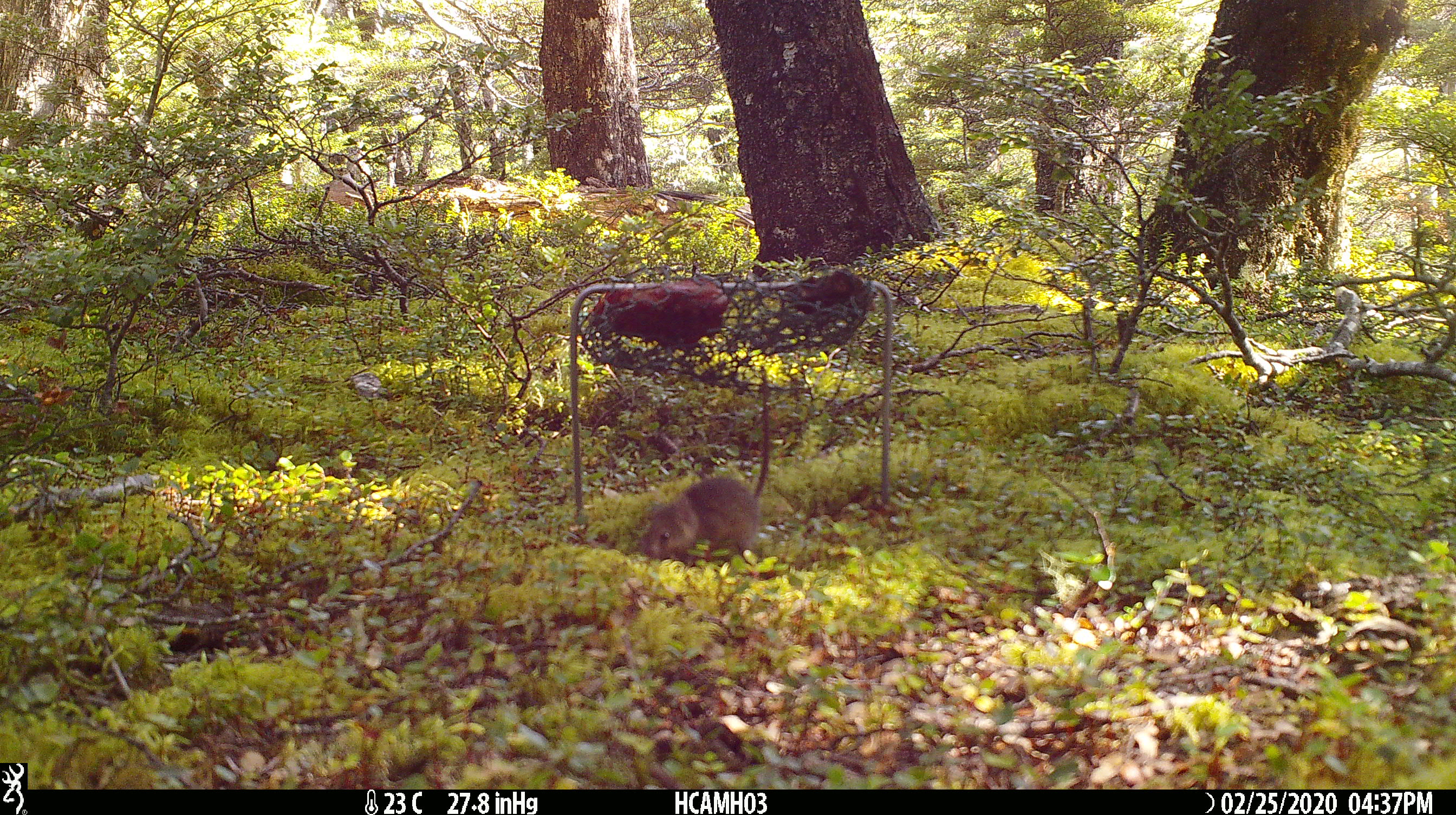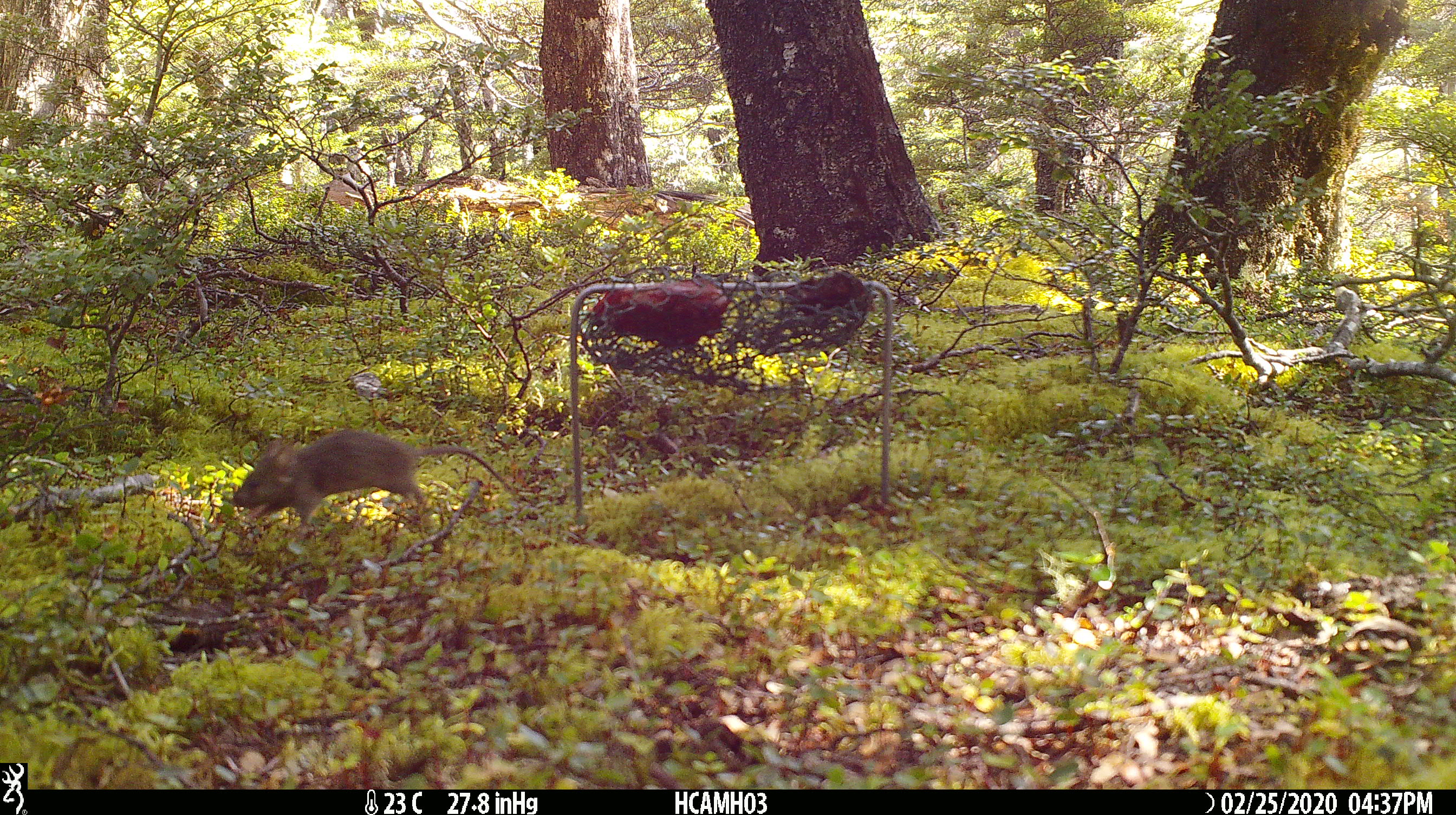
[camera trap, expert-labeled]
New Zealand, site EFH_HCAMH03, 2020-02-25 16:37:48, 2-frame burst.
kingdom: Animalia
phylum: Chordata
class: Mammalia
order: Rodentia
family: Muridae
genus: Mus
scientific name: Mus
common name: mouse